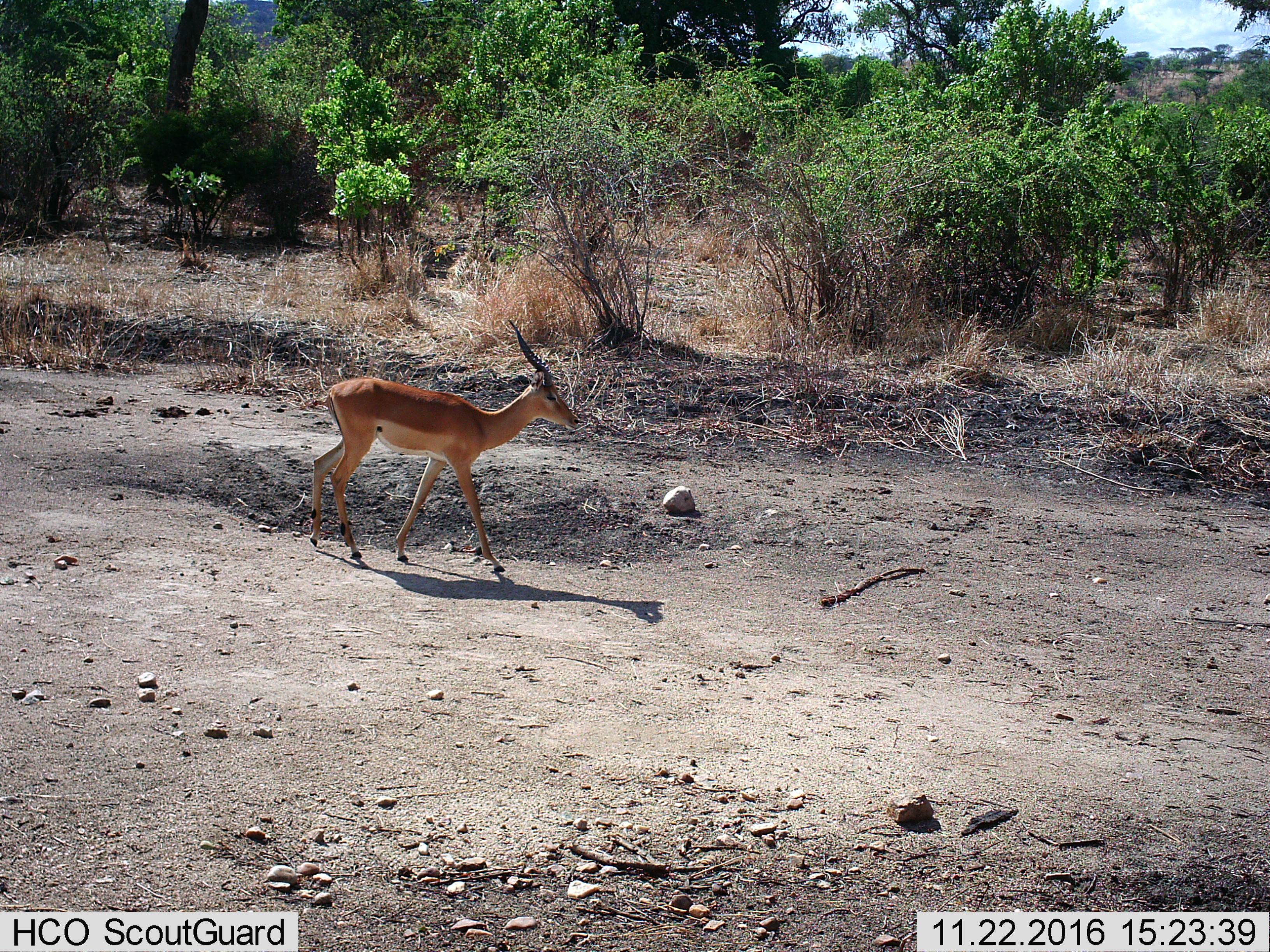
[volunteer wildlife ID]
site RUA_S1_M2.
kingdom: Animalia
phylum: Chordata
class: Mammalia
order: Artiodactyla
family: Bovidae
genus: Aepyceros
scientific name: Aepyceros melampus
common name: impala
Impala (Aepyceros melampus), count 1. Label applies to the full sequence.